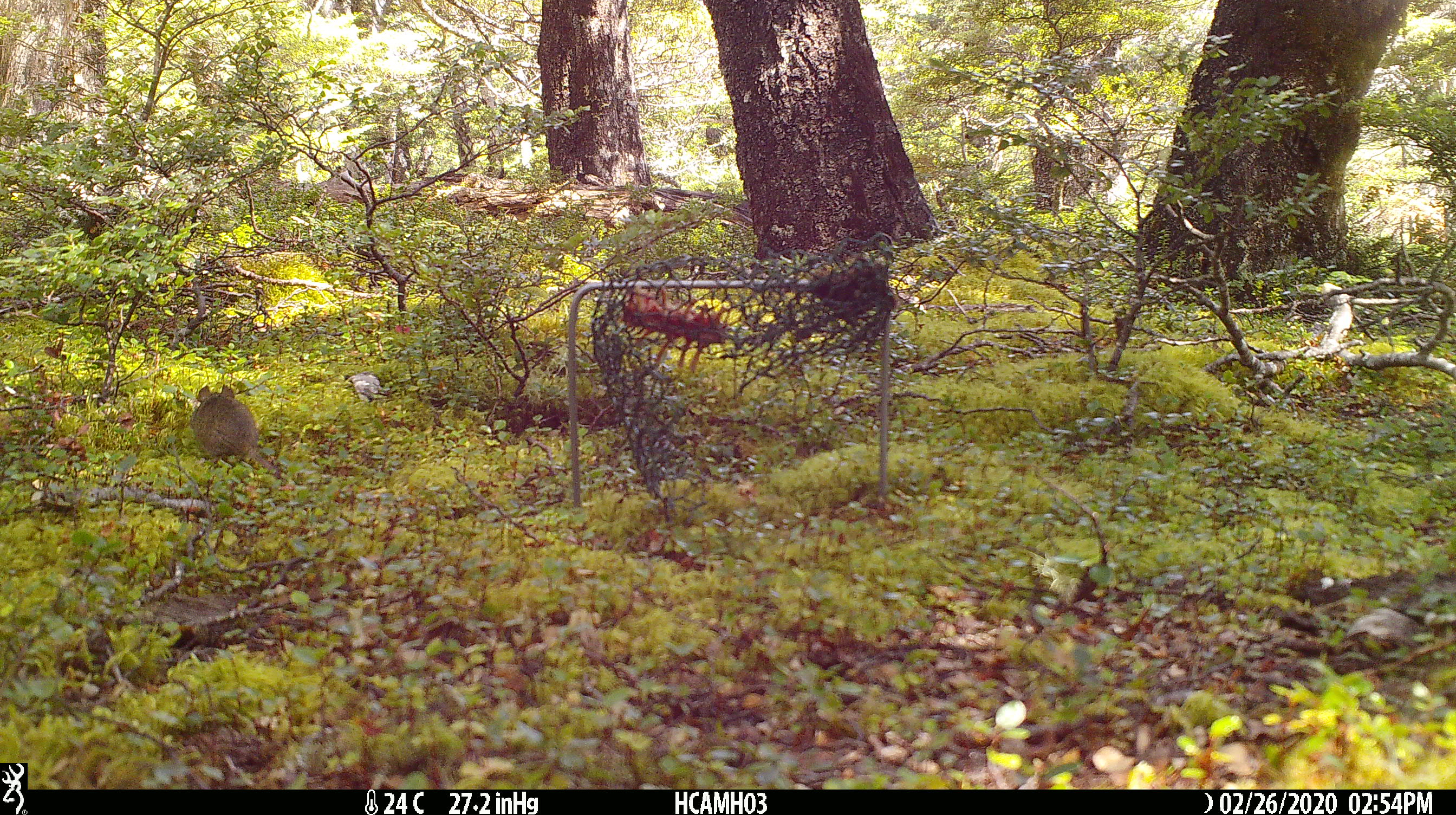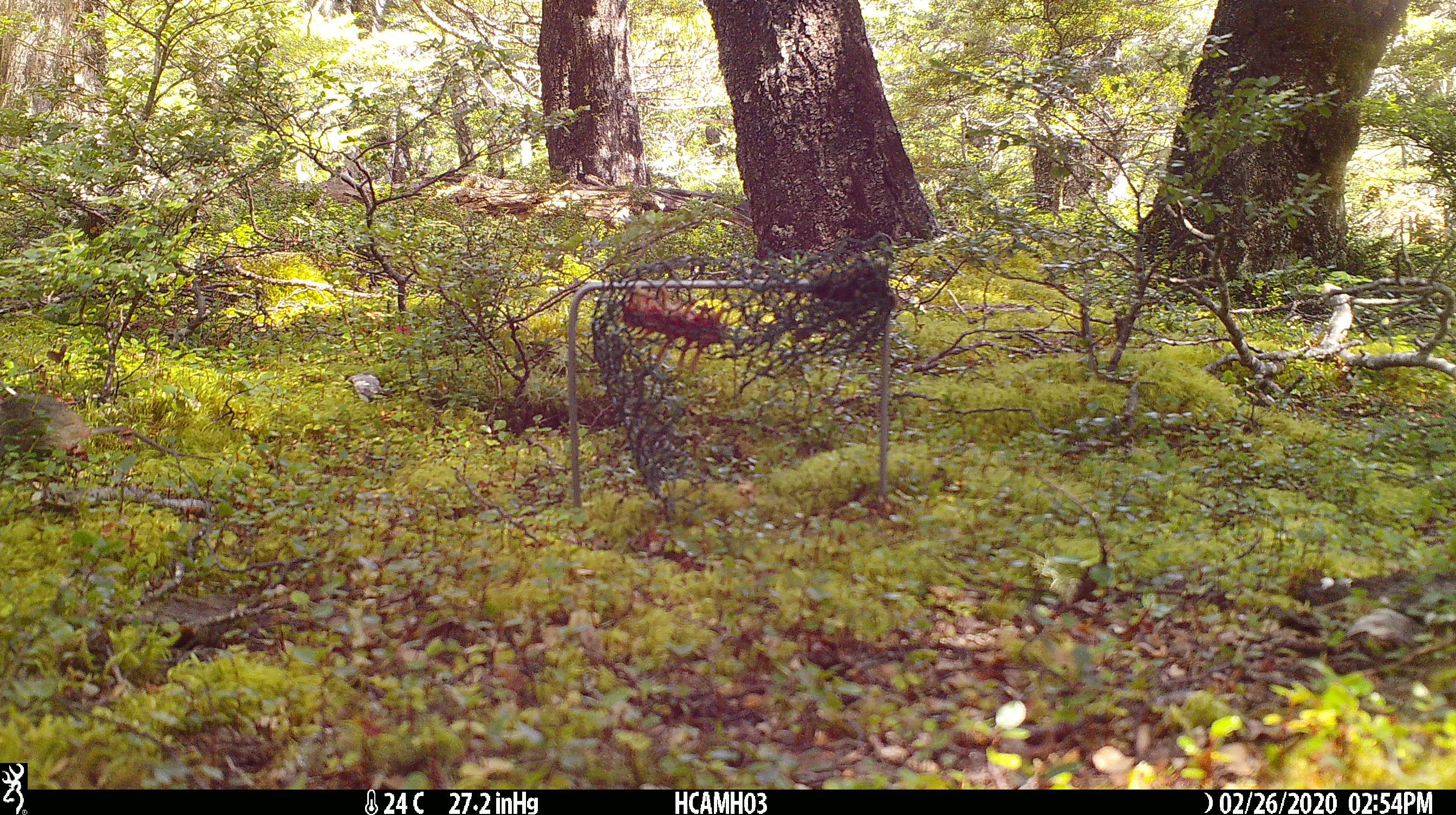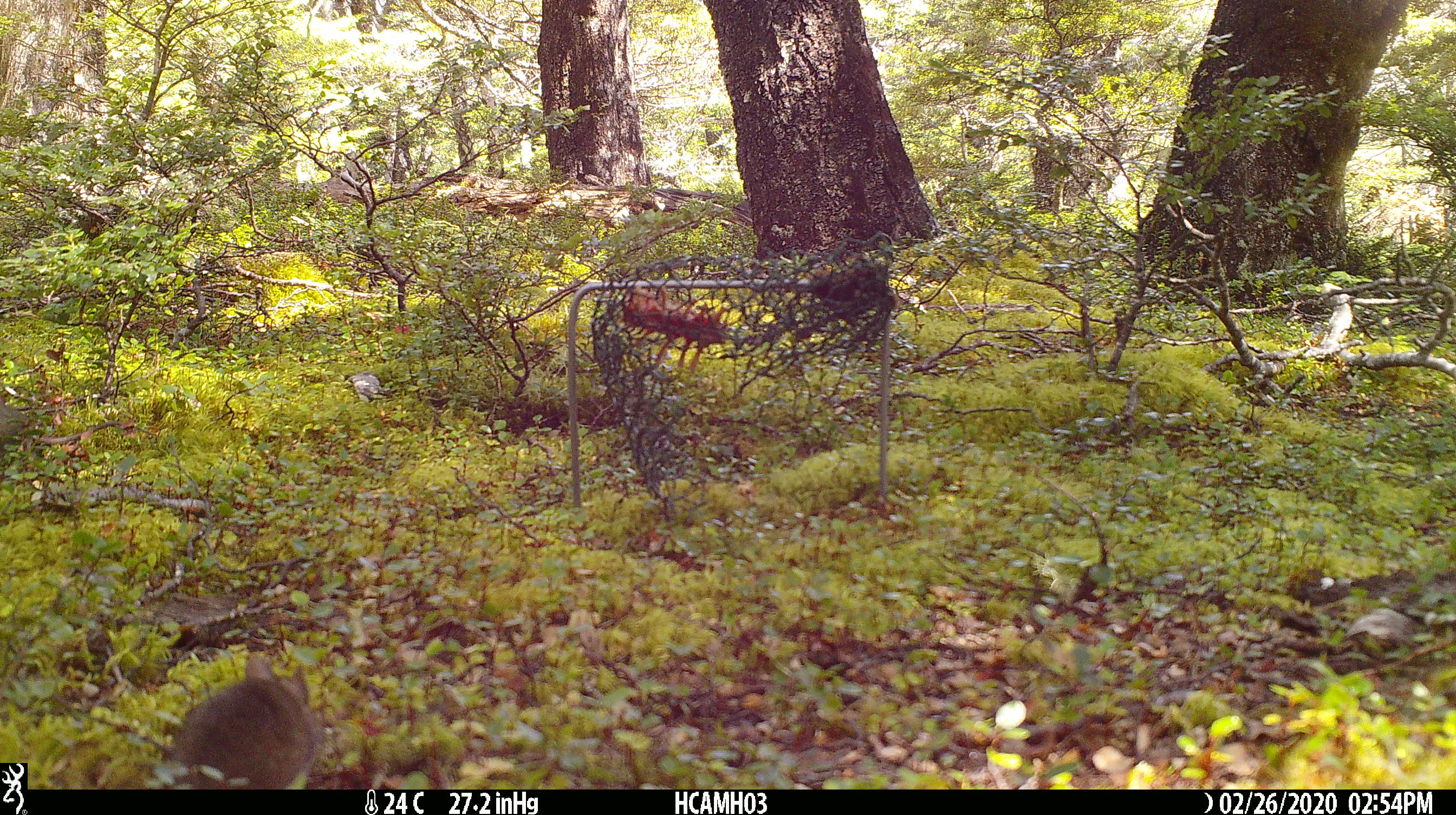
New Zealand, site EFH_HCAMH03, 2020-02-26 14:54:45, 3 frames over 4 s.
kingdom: Animalia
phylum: Chordata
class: Mammalia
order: Rodentia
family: Muridae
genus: Mus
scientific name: Mus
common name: mouse